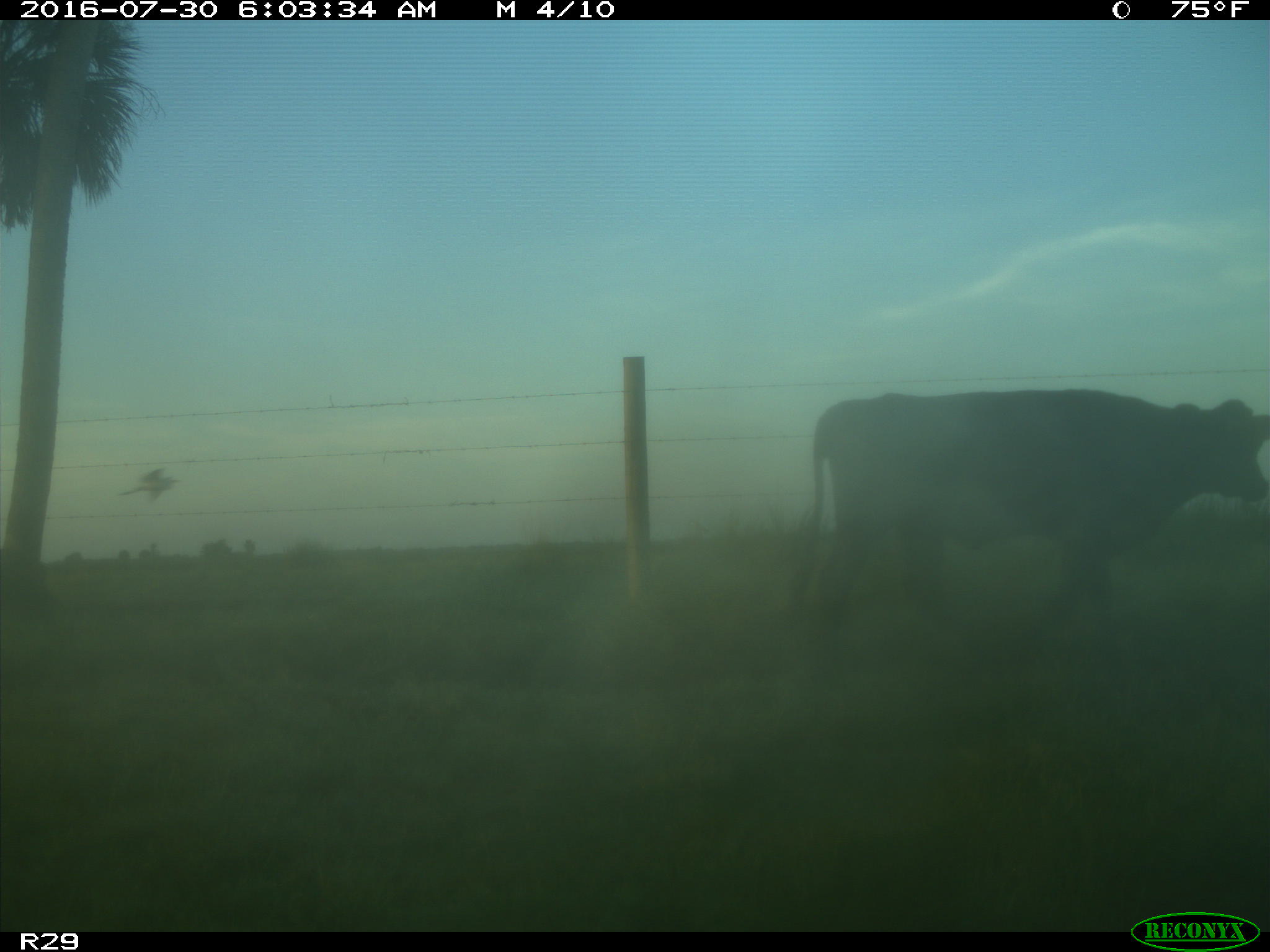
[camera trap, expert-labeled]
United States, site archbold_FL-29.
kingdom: Animalia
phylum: Chordata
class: Mammalia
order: Artiodactyla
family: Bovidae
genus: Bos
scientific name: Bos taurus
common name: domestic cow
Bos taurus (domestic cow).